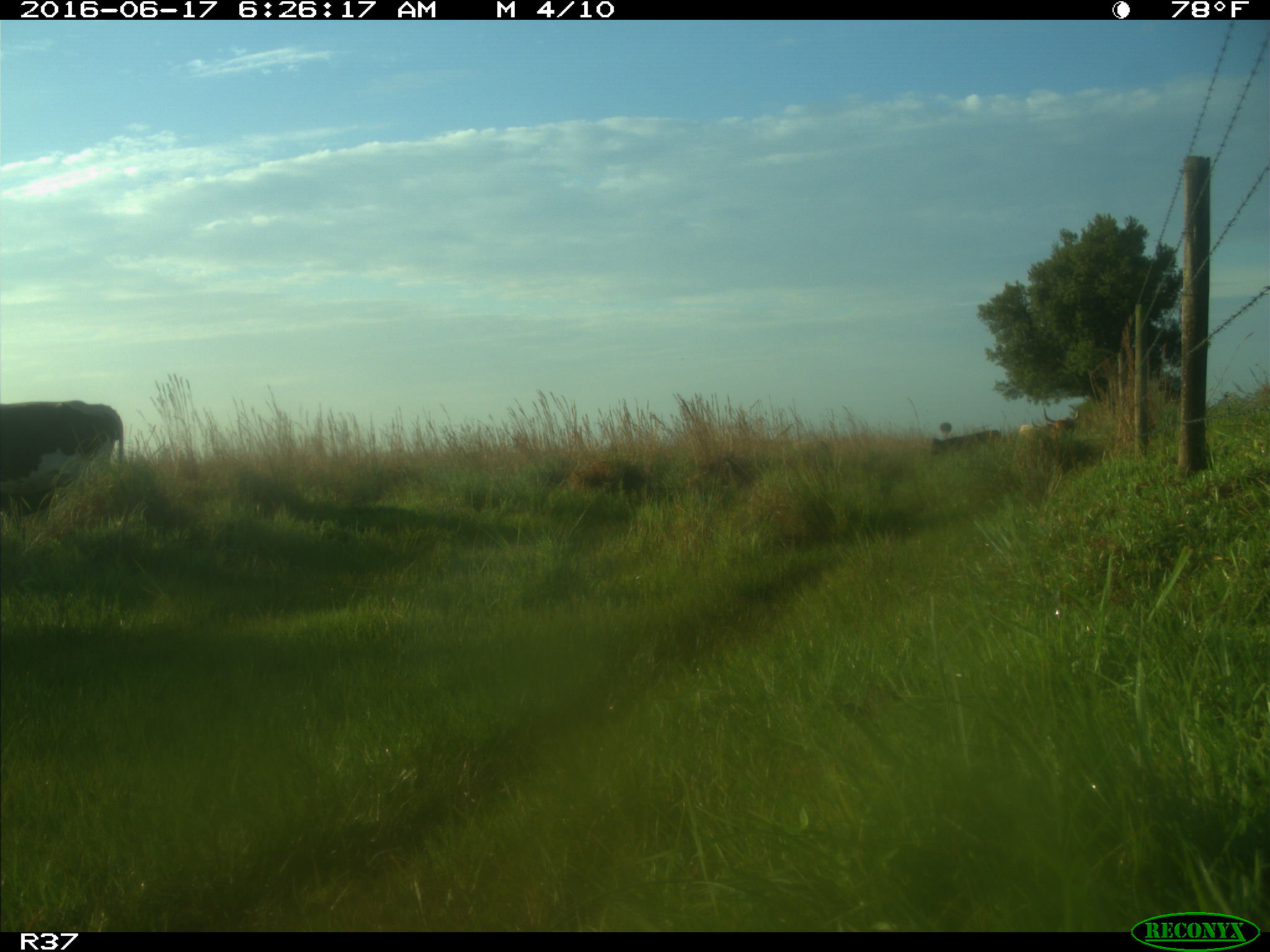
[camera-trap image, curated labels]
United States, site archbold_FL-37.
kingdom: Animalia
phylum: Chordata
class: Mammalia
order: Artiodactyla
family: Bovidae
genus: Bos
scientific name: Bos taurus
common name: domestic cow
Bos taurus (domestic cow).